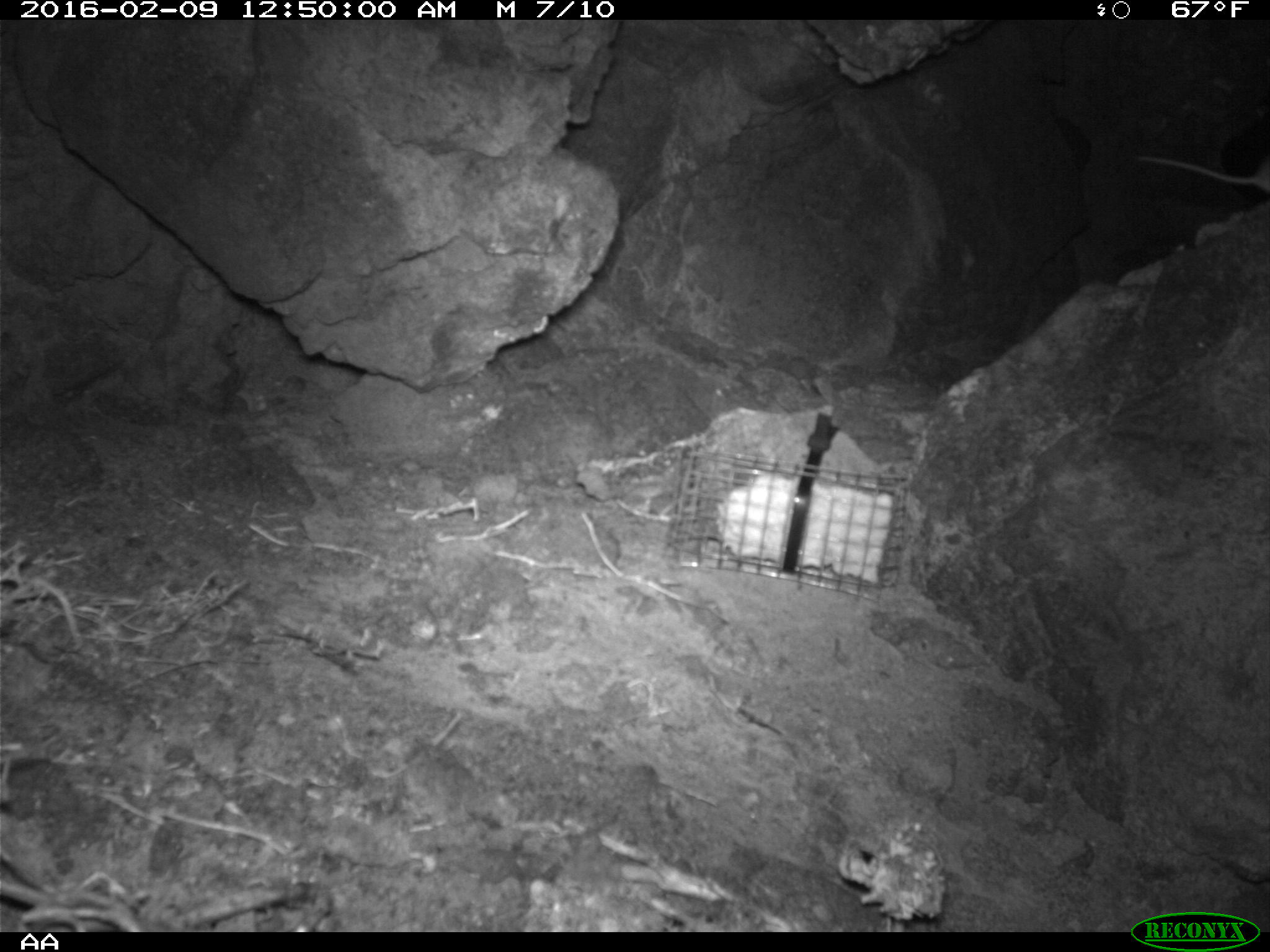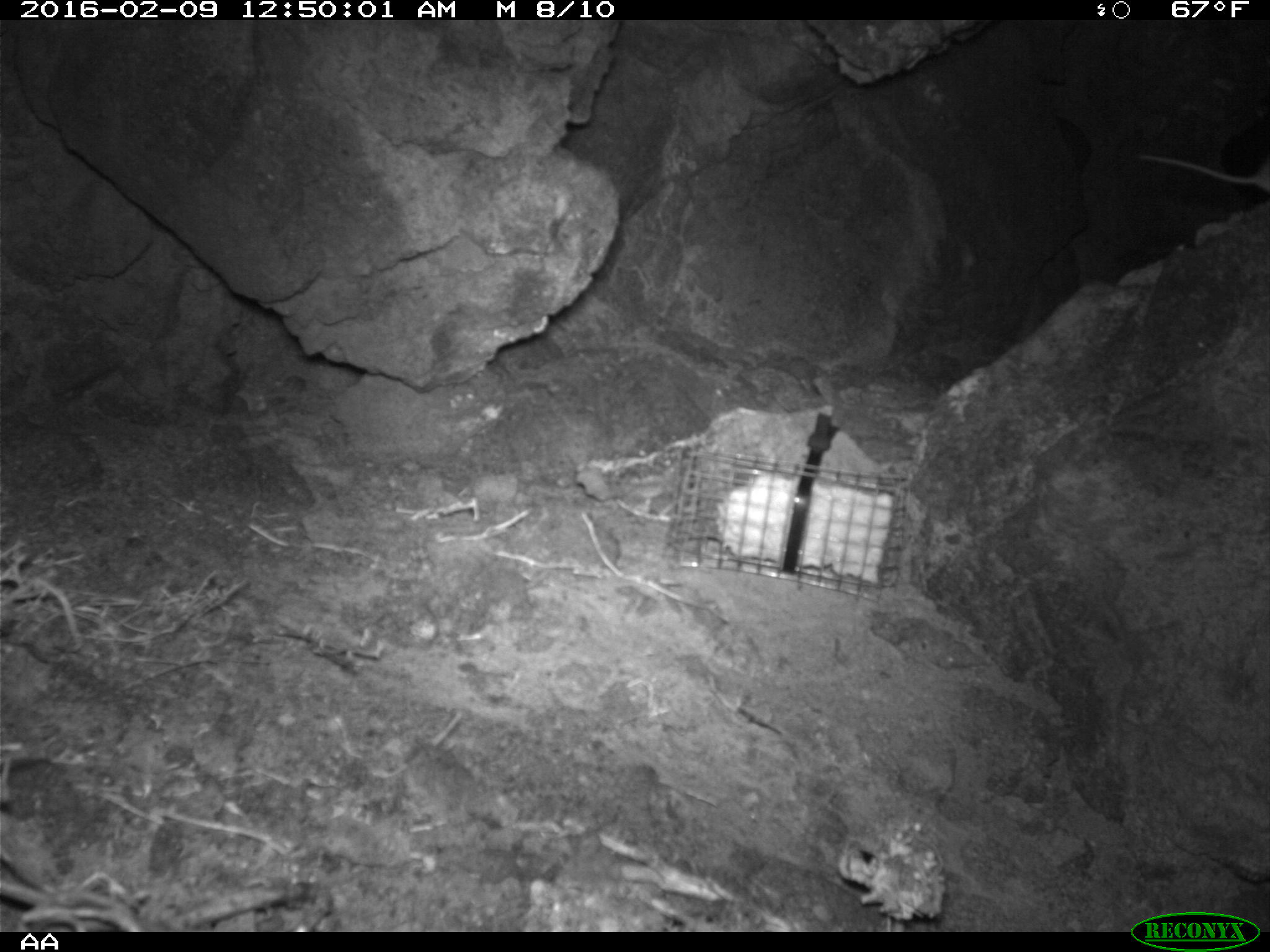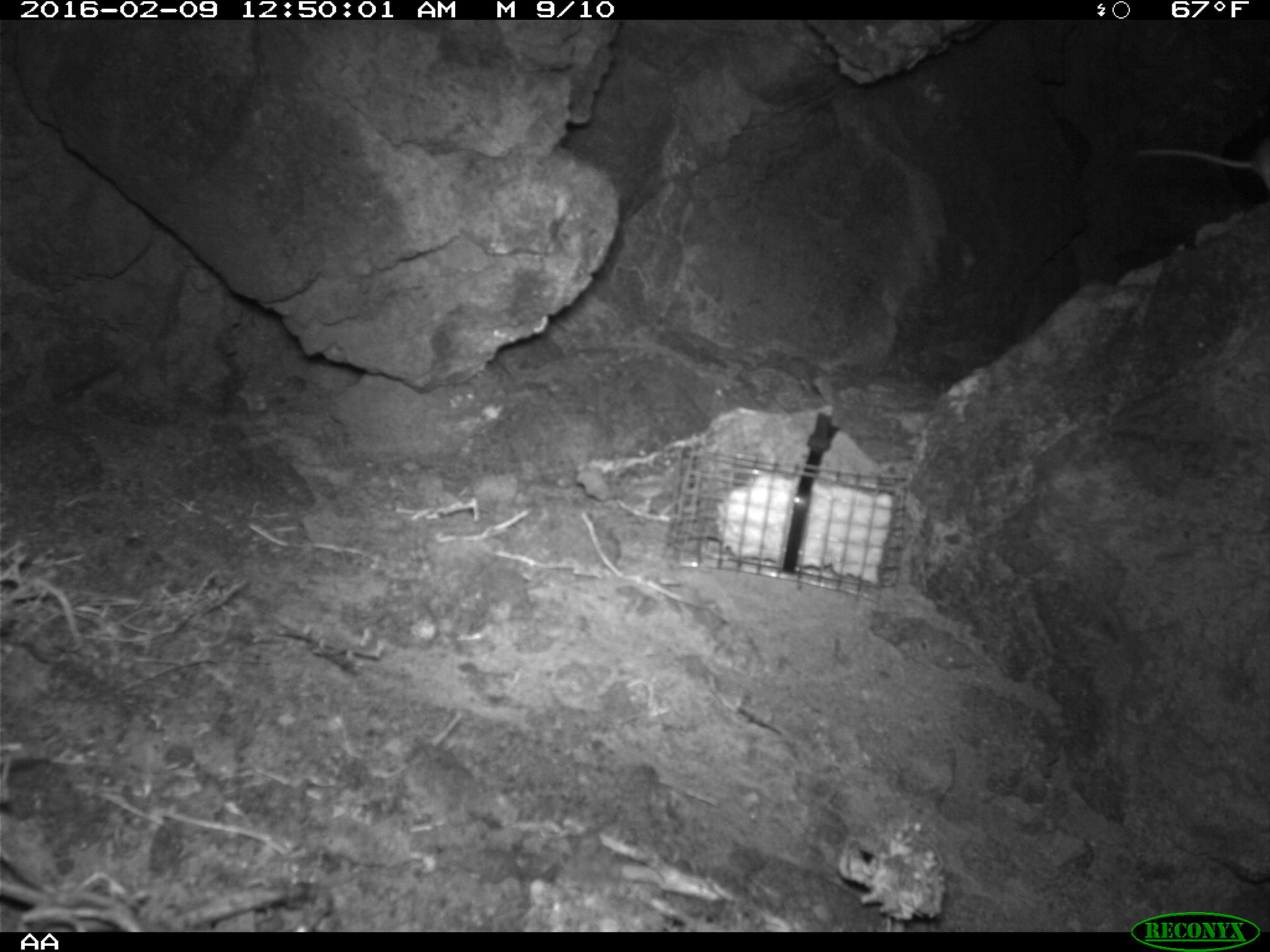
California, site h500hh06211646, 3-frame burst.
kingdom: Animalia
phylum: Chordata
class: Mammalia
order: Rodentia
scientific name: Rodentia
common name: rodent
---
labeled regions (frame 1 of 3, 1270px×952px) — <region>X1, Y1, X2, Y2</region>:
rodent: <region>1131, 152, 1268, 192</region>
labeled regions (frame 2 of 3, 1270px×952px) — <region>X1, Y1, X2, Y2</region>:
rodent: <region>1131, 150, 1269, 189</region>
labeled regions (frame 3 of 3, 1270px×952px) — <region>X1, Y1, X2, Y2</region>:
rodent: <region>1132, 126, 1269, 194</region>